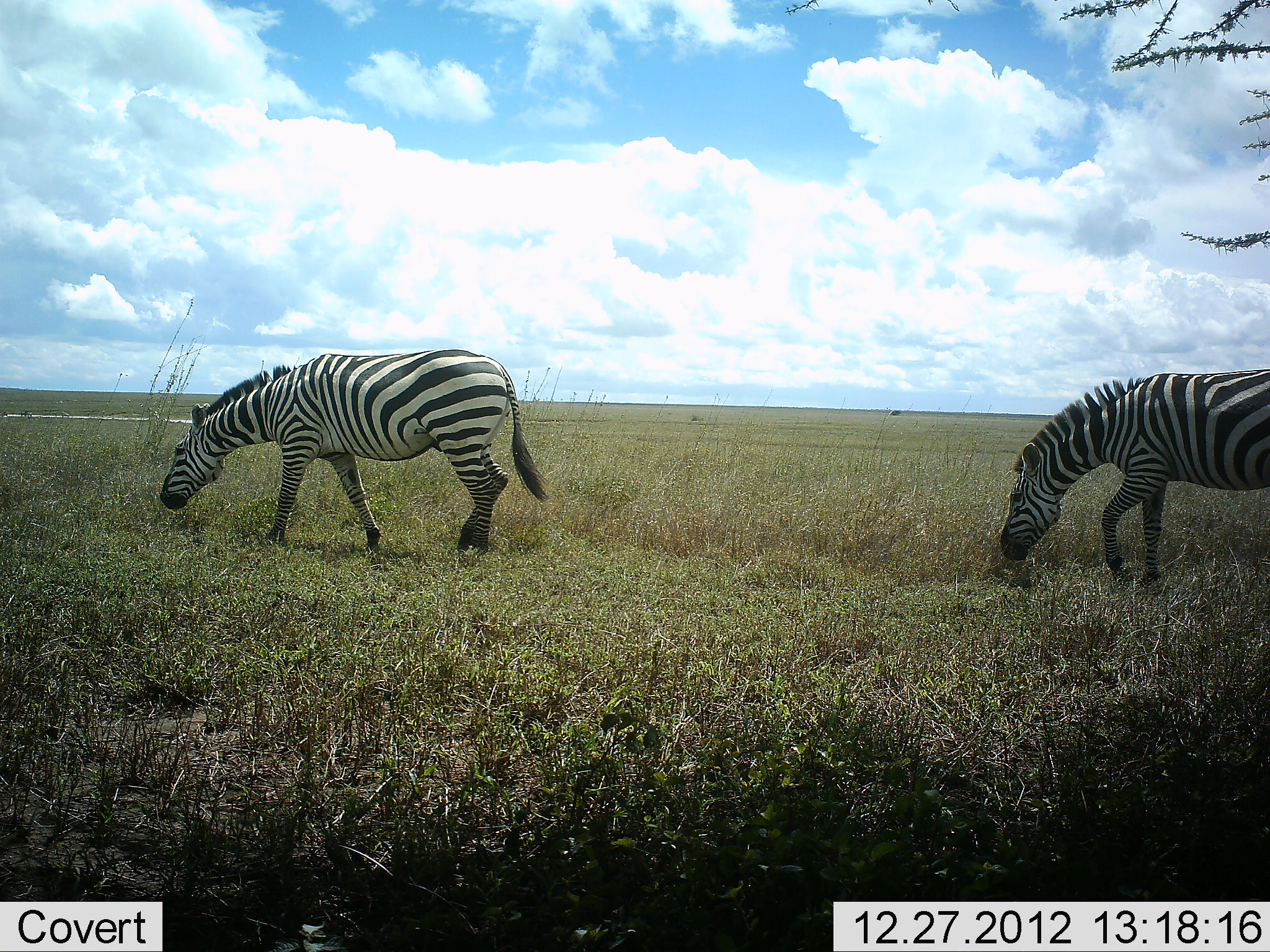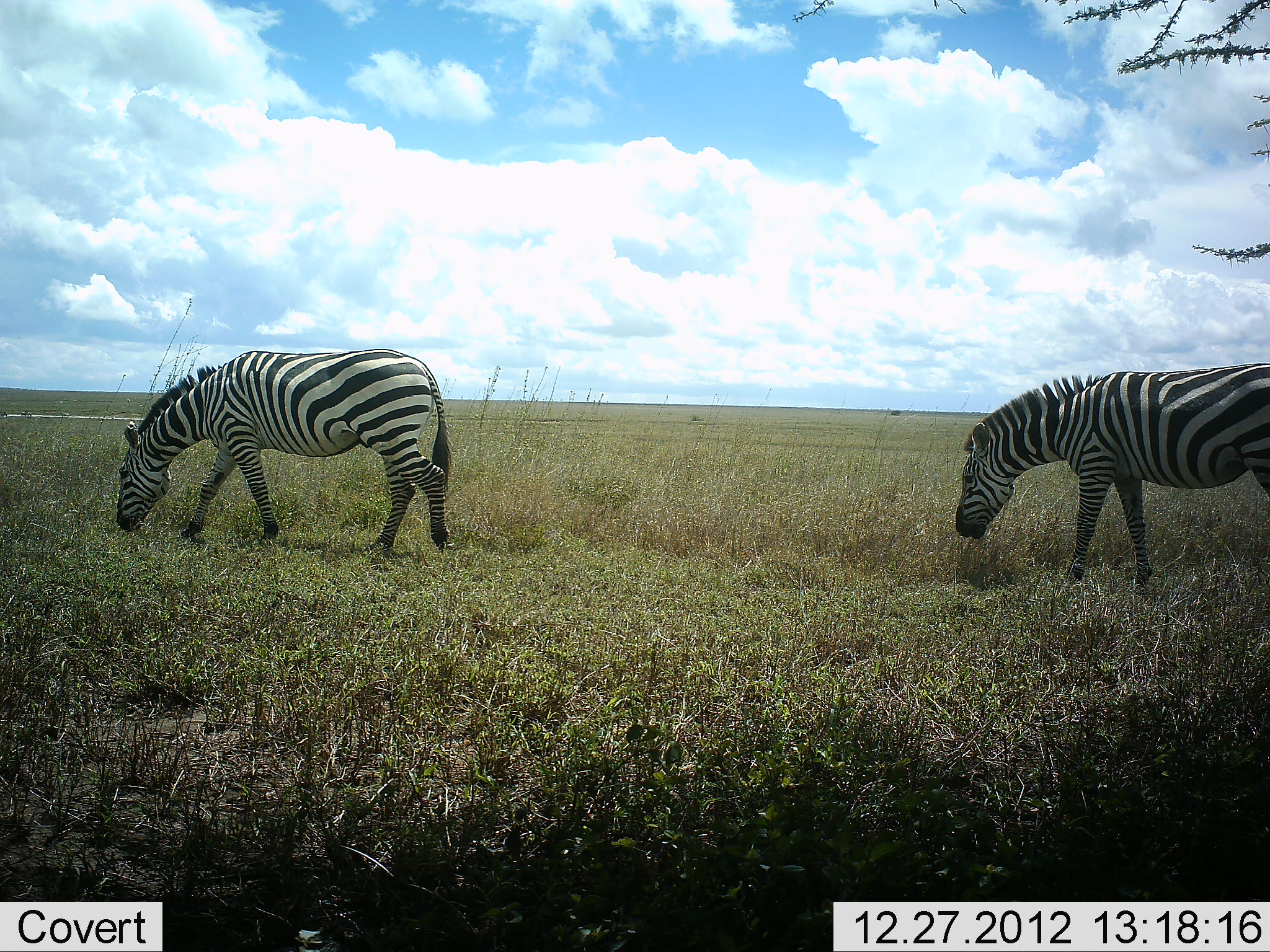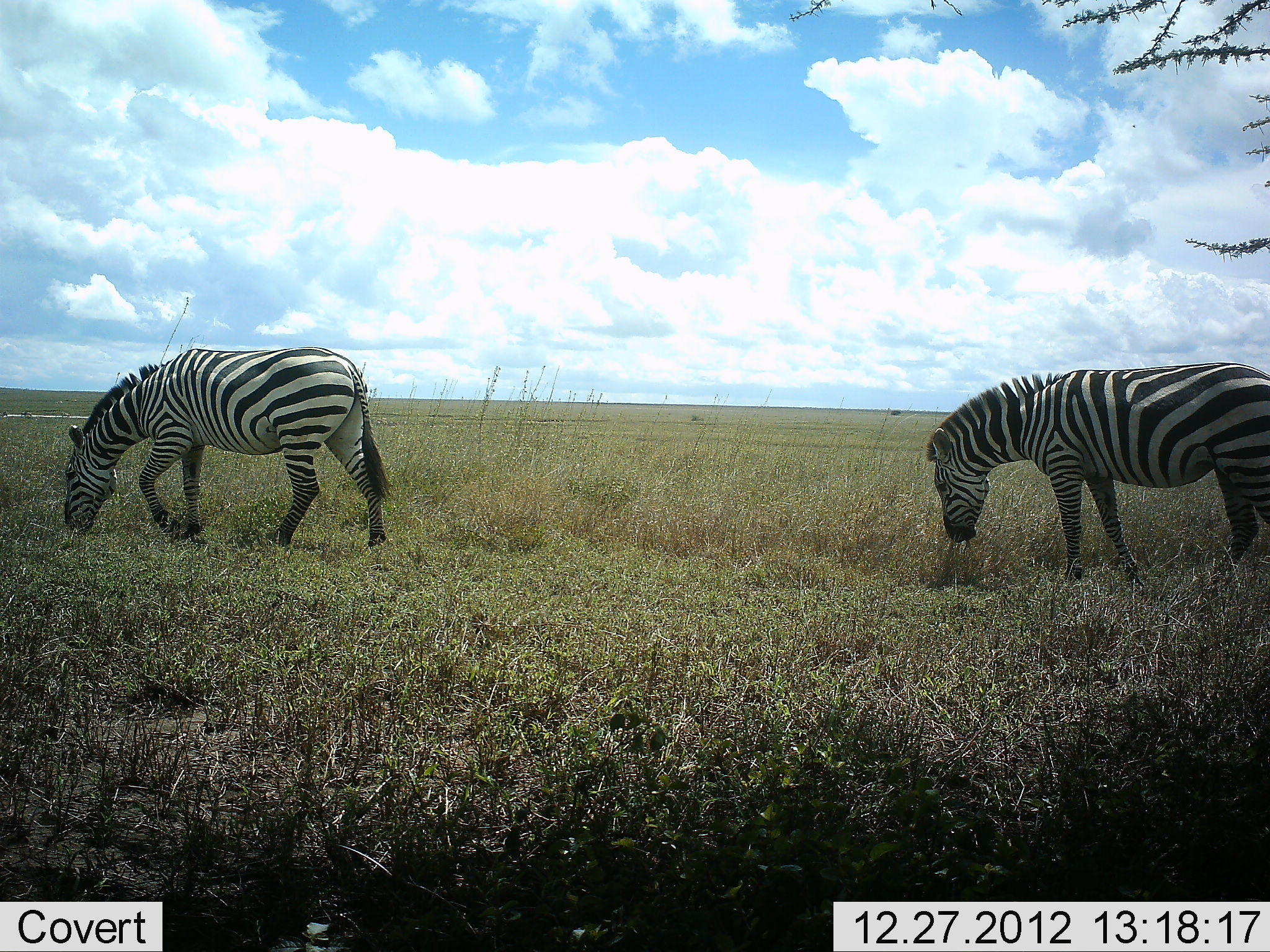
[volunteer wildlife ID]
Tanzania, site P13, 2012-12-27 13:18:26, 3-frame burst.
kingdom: Animalia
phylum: Chordata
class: Mammalia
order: Perissodactyla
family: Equidae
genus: Equus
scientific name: Equus quagga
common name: plains zebra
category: zebra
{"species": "zebra (plains zebra) (Equus quagga)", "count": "2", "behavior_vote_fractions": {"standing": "5%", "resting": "0%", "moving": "64%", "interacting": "0%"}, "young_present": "0%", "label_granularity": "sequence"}